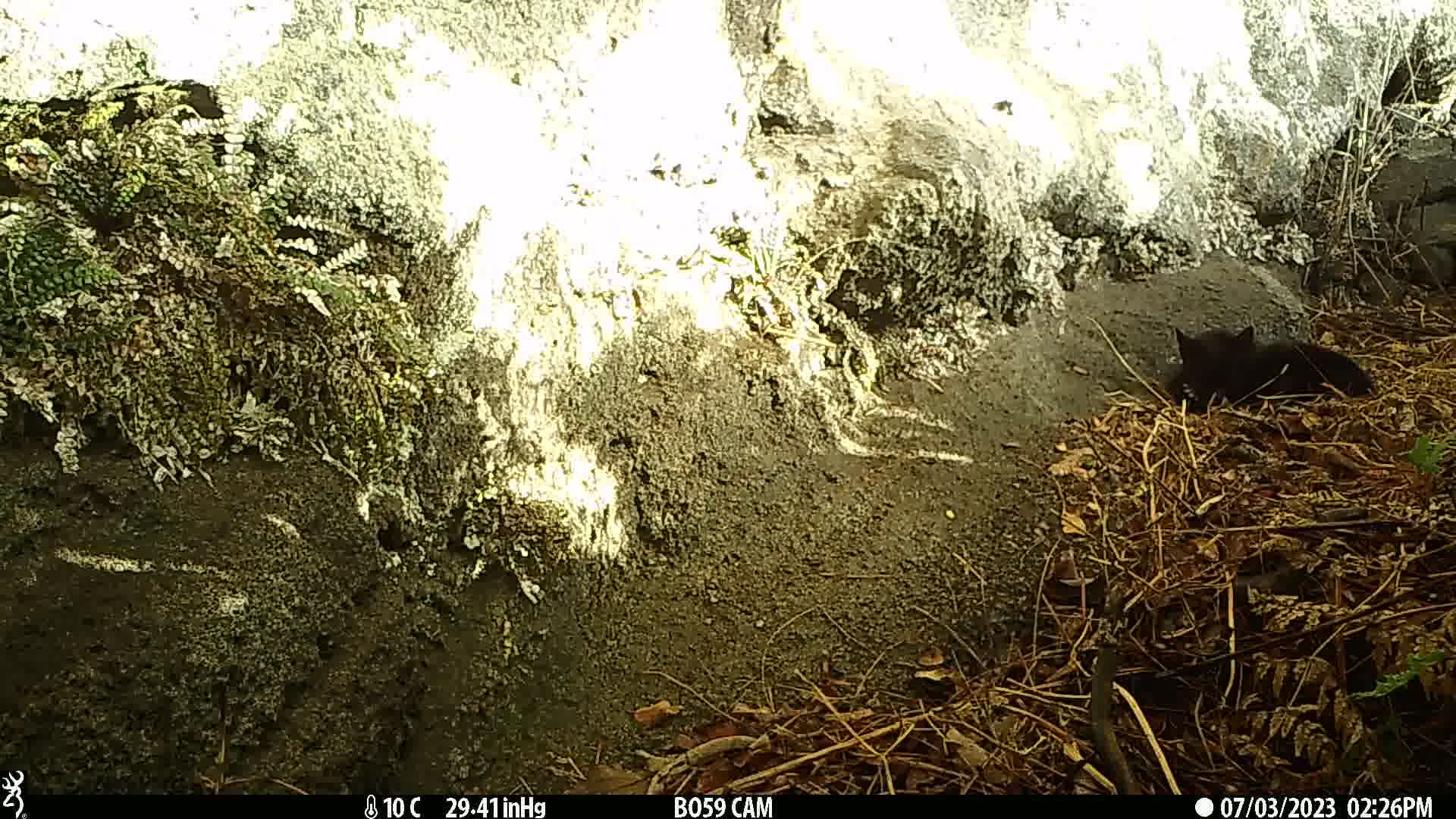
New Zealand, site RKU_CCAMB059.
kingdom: Animalia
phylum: Chordata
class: Mammalia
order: Carnivora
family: Felidae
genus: Felis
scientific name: Felis catus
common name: domestic cat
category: cat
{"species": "cat (domestic cat) (Felis catus)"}